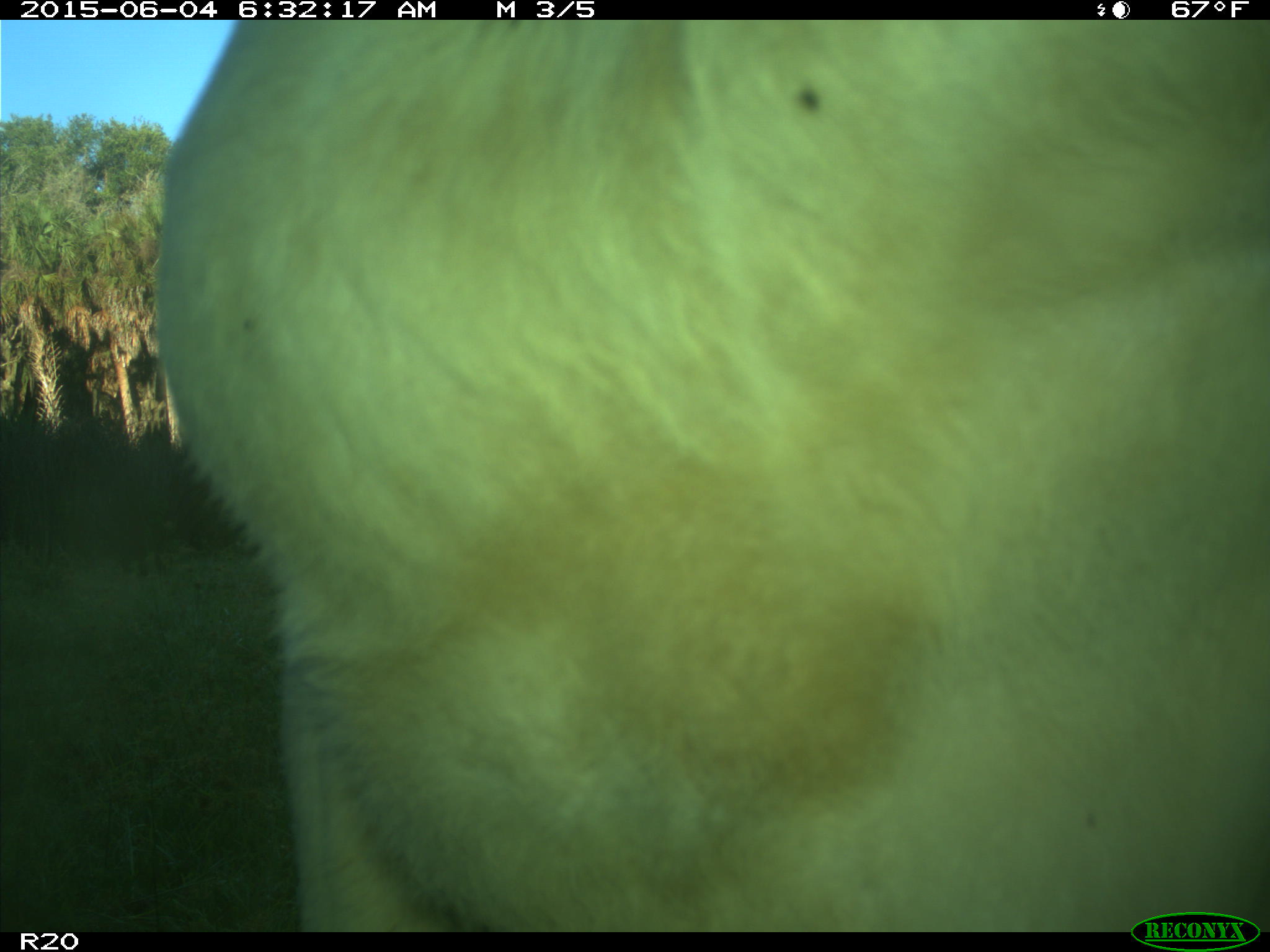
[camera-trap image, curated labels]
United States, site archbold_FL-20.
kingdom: Animalia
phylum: Chordata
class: Mammalia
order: Artiodactyla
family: Bovidae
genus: Bos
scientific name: Bos taurus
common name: domestic cow